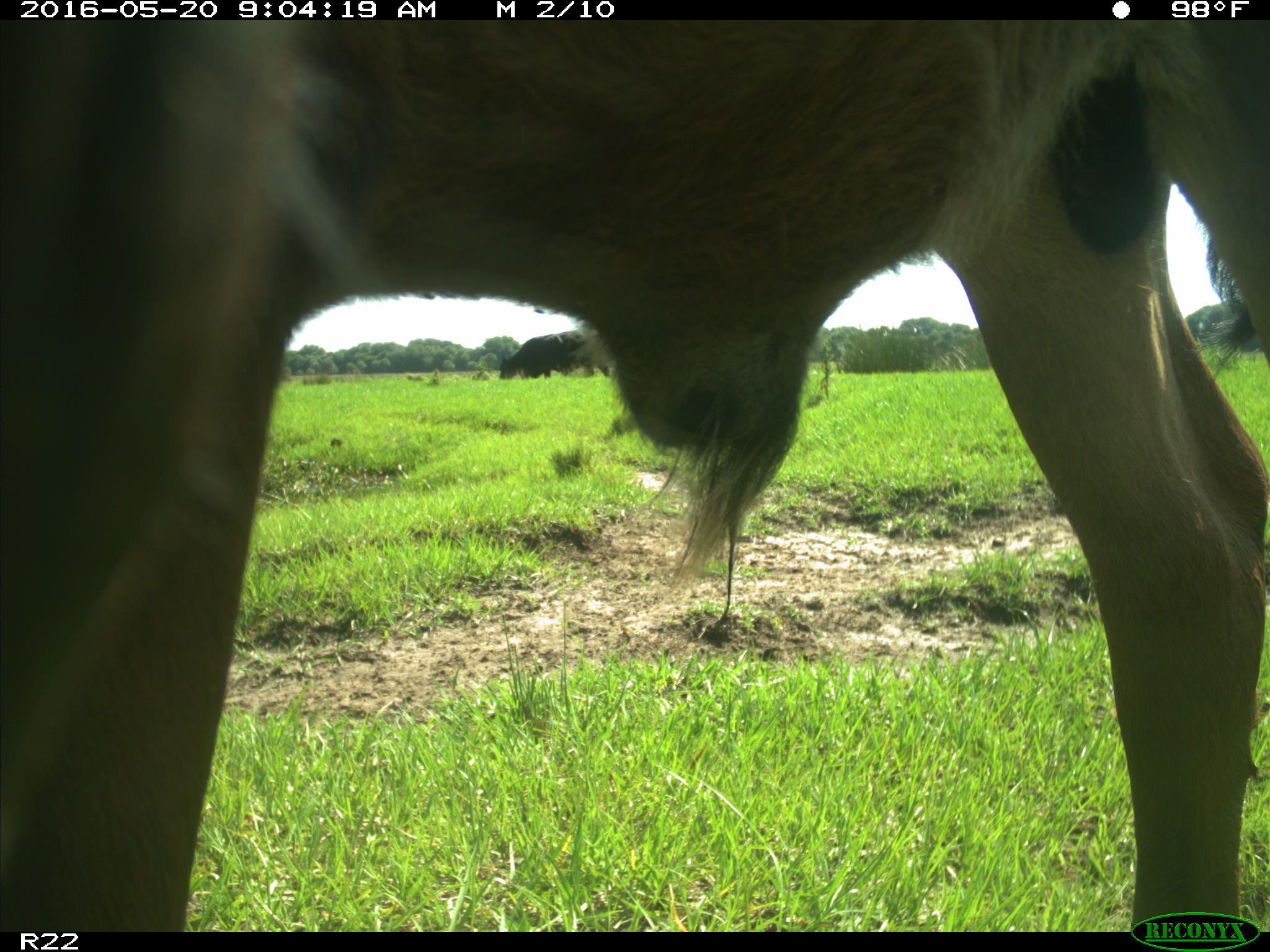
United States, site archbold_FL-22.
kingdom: Animalia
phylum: Chordata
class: Mammalia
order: Artiodactyla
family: Bovidae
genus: Bos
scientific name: Bos taurus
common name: domestic cow